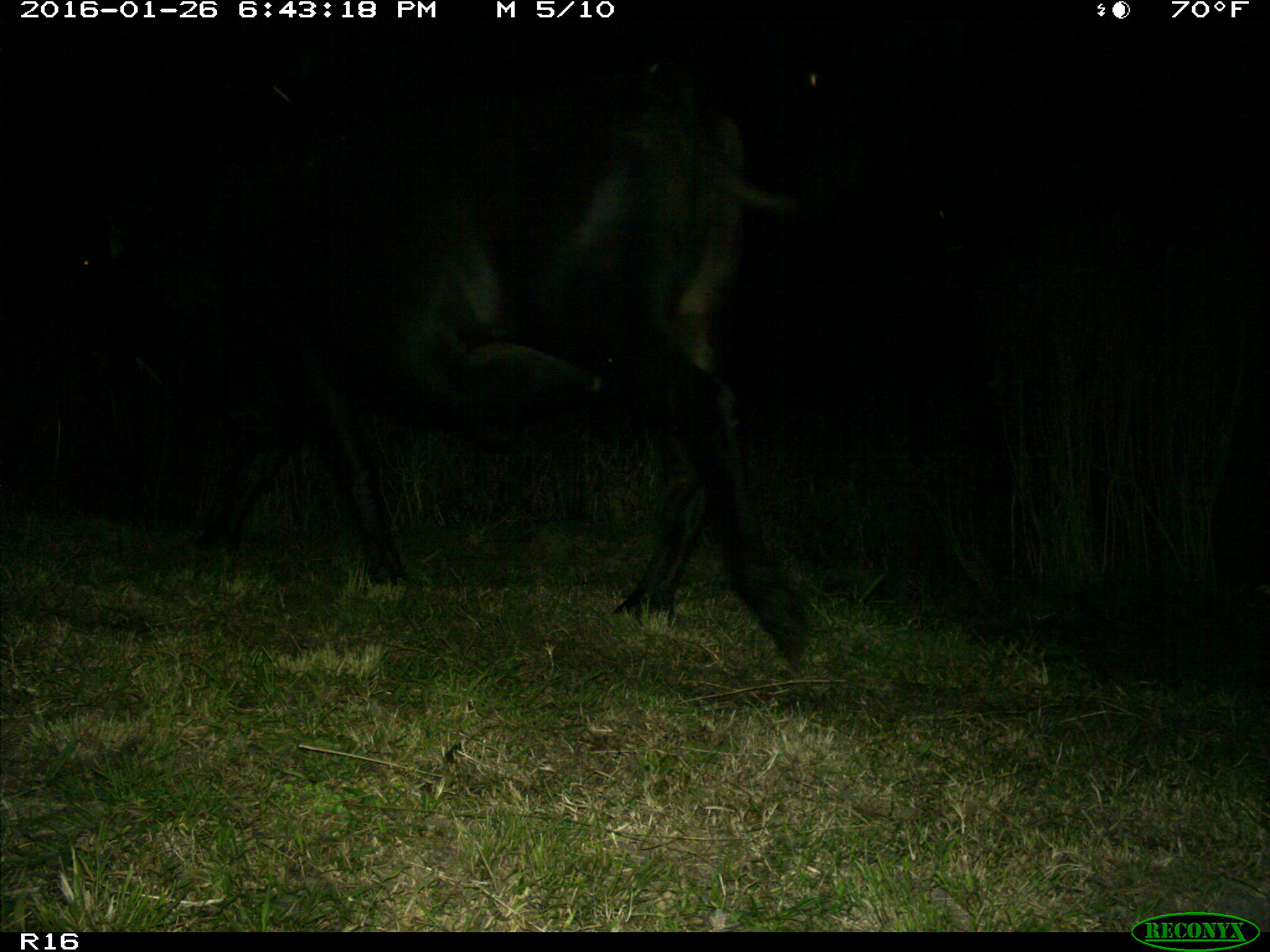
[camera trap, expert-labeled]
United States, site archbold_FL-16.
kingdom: Animalia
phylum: Chordata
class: Mammalia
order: Artiodactyla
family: Bovidae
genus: Bos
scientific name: Bos taurus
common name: domestic cow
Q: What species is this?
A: Bos taurus (domestic cow).